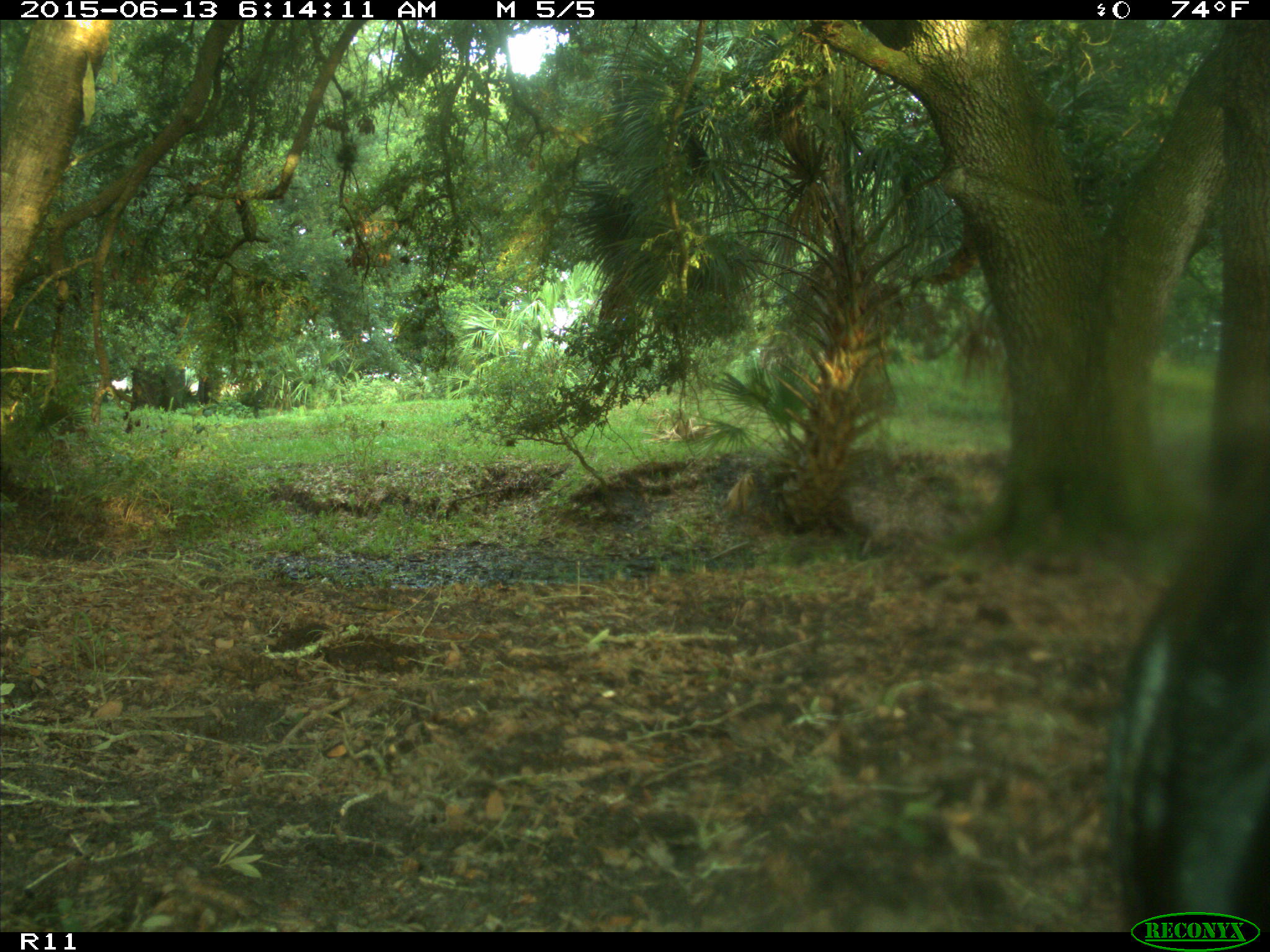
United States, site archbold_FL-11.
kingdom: Animalia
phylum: Chordata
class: Mammalia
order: Artiodactyla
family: Bovidae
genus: Bos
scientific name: Bos taurus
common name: domestic cow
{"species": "Bos taurus (domestic cow)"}